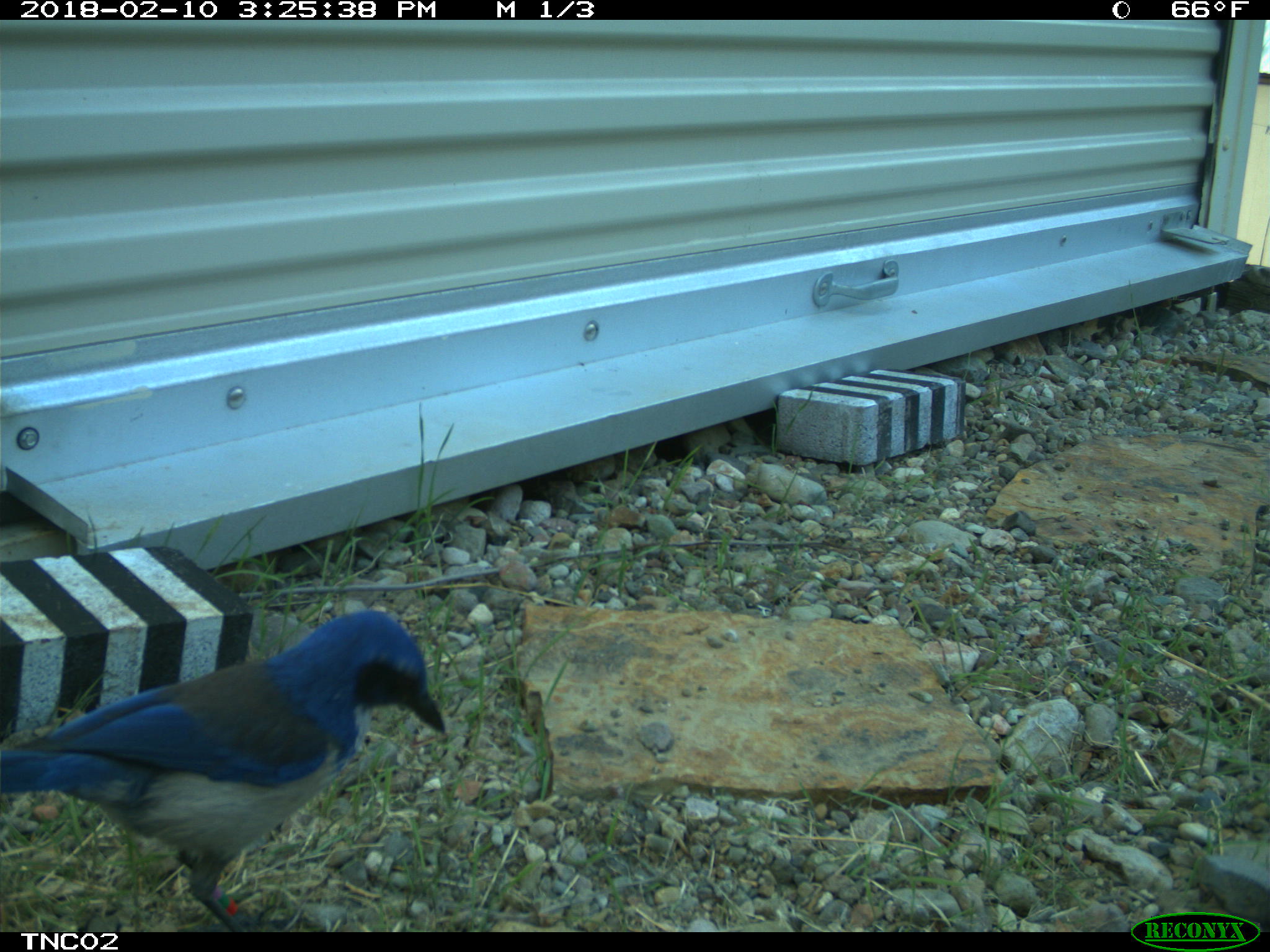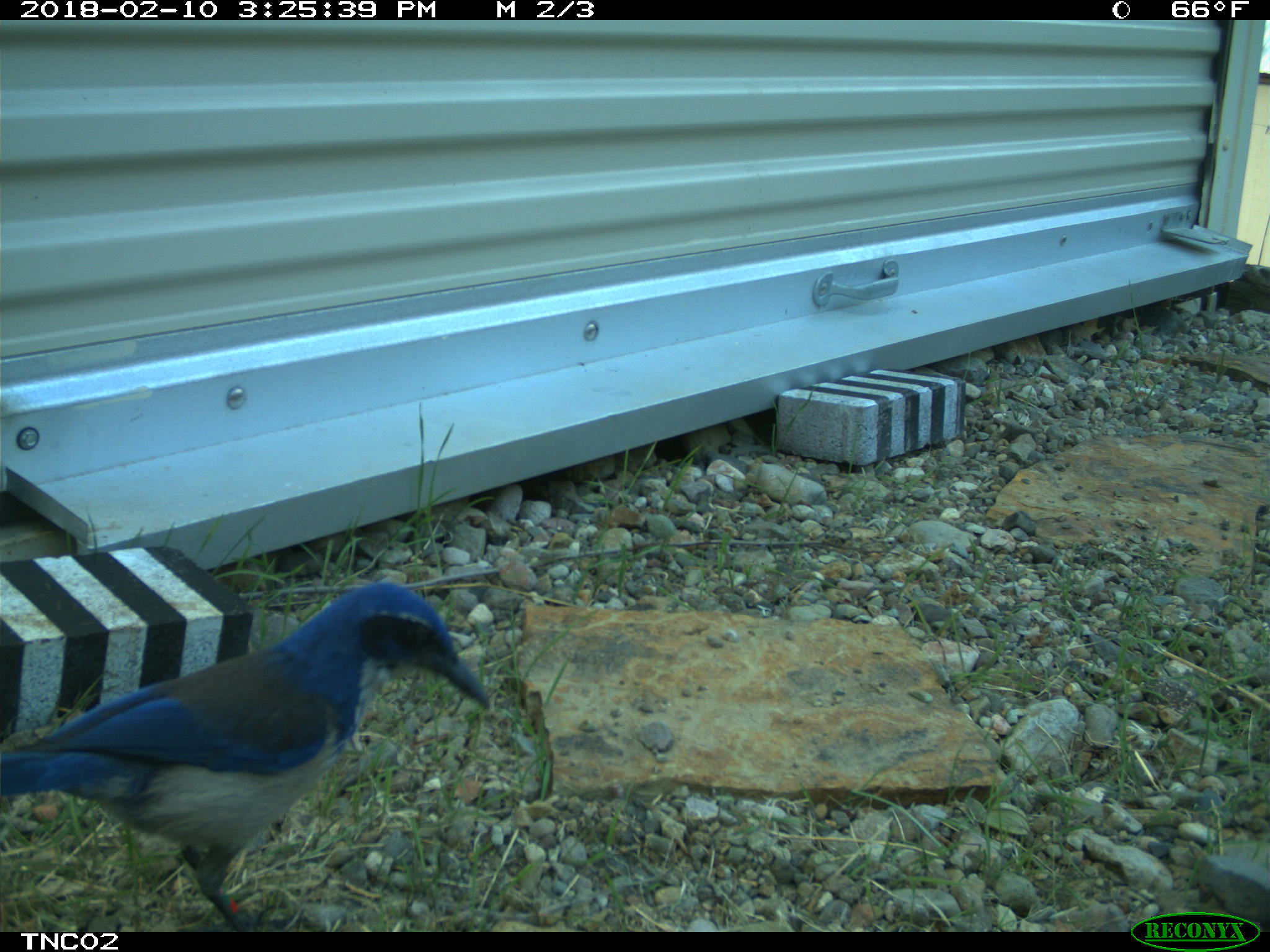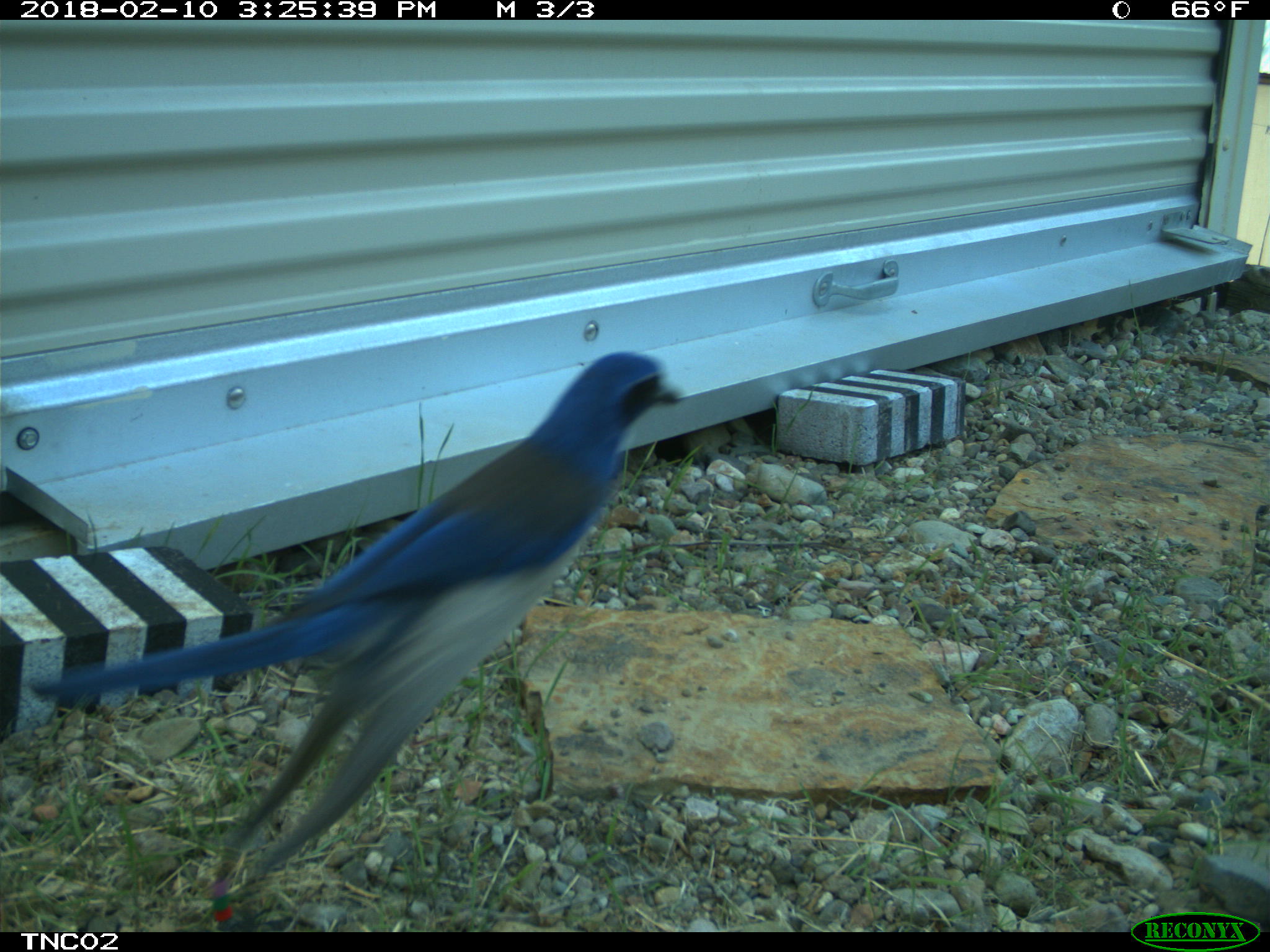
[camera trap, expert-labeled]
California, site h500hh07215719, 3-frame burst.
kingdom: Animalia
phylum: Chordata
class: Aves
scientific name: Aves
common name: bird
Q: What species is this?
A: Bird (Aves).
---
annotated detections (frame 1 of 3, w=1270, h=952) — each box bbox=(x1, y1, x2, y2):
bird: bbox=(0, 610, 445, 932)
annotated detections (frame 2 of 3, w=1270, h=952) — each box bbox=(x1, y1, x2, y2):
bird: bbox=(0, 582, 491, 929)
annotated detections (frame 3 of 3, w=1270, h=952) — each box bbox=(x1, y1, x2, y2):
bird: bbox=(28, 350, 685, 930)